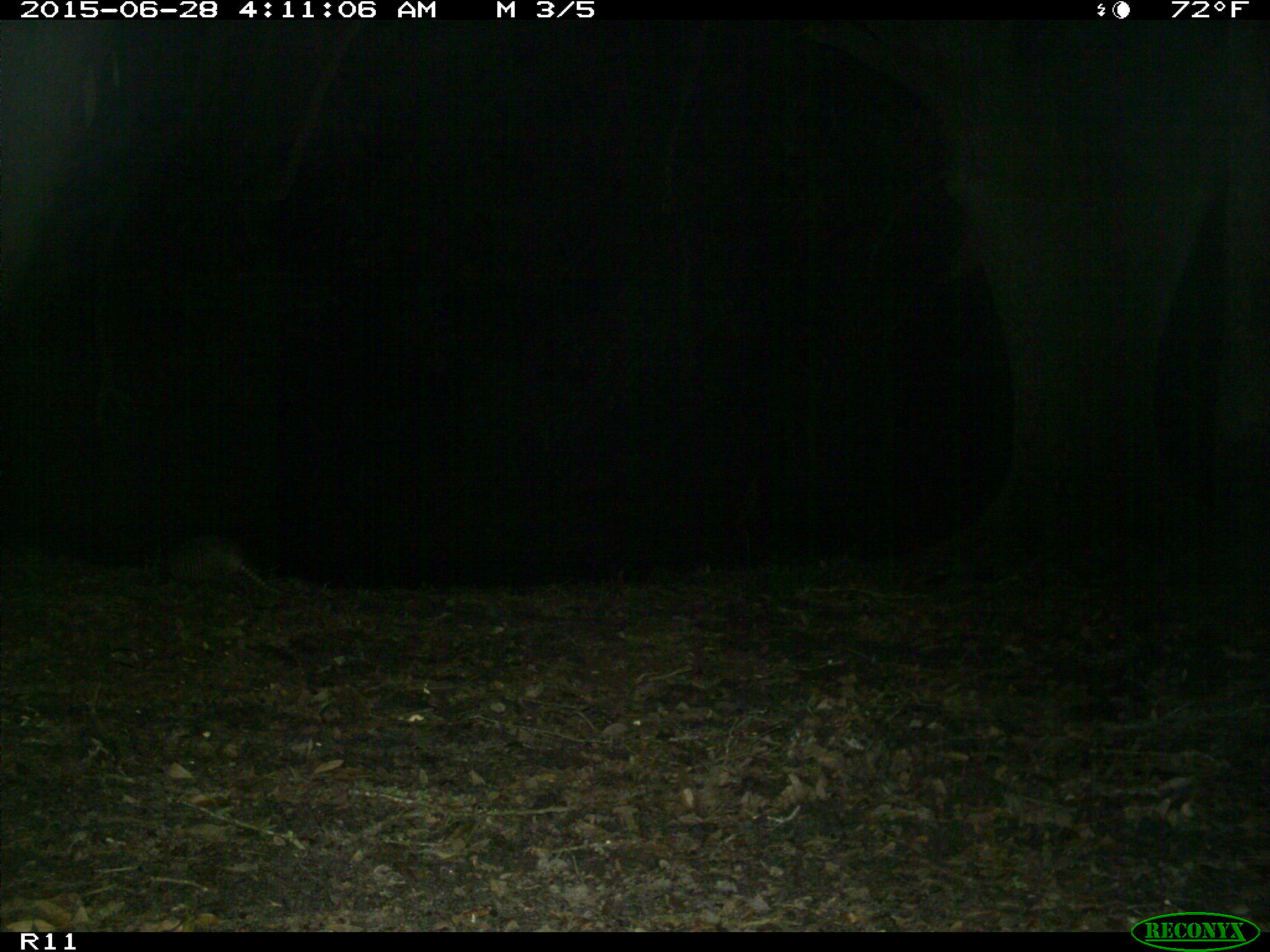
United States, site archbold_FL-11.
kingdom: Animalia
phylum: Chordata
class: Mammalia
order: Cingulata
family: Dasypodidae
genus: Dasypus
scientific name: Dasypus novemcinctus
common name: nine-banded armadillo